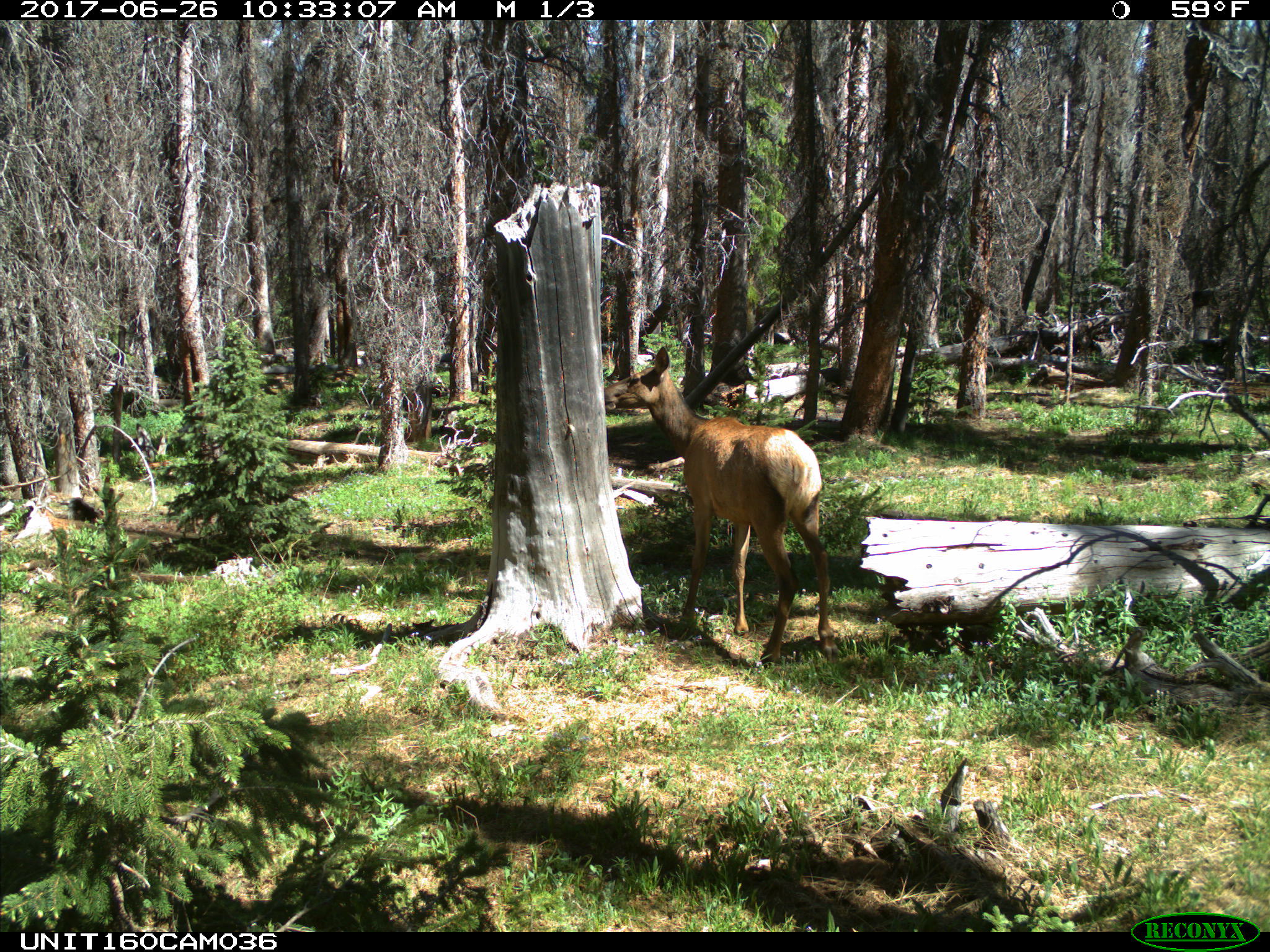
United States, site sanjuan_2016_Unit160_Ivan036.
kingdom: Animalia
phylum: Chordata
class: Mammalia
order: Artiodactyla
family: Cervidae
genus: Cervus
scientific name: Cervus elaphus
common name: red deer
Cervus elaphus (red deer).